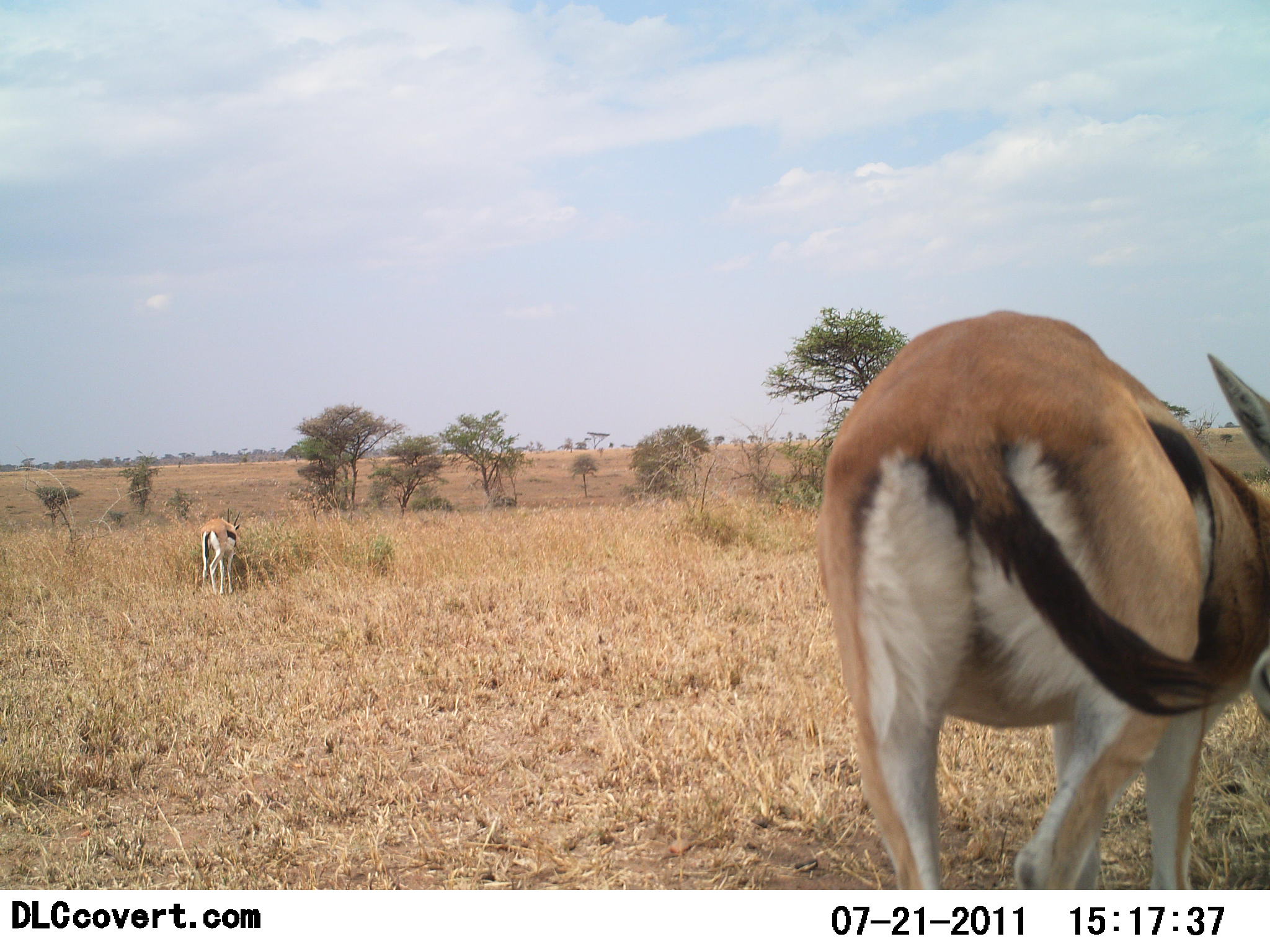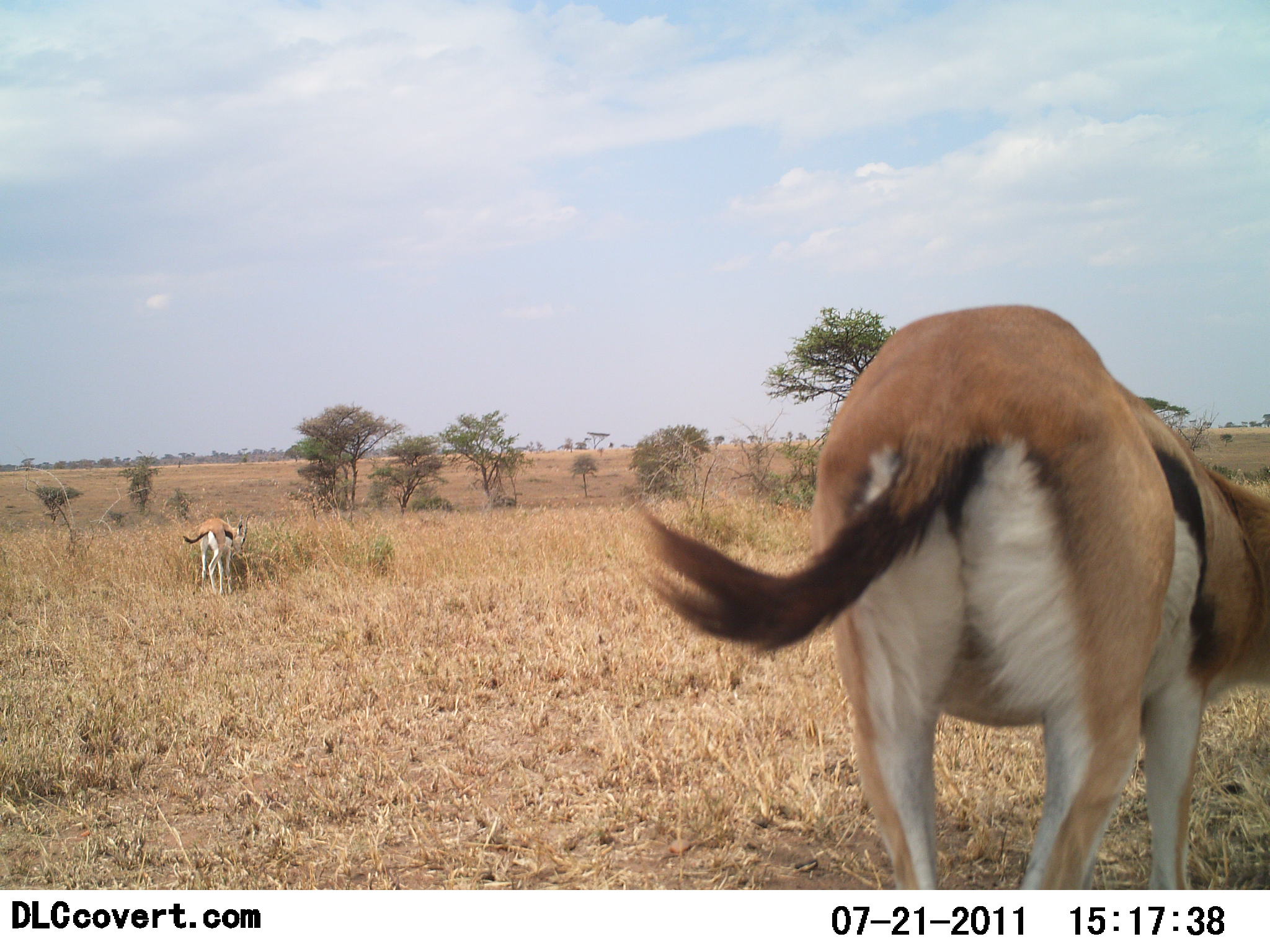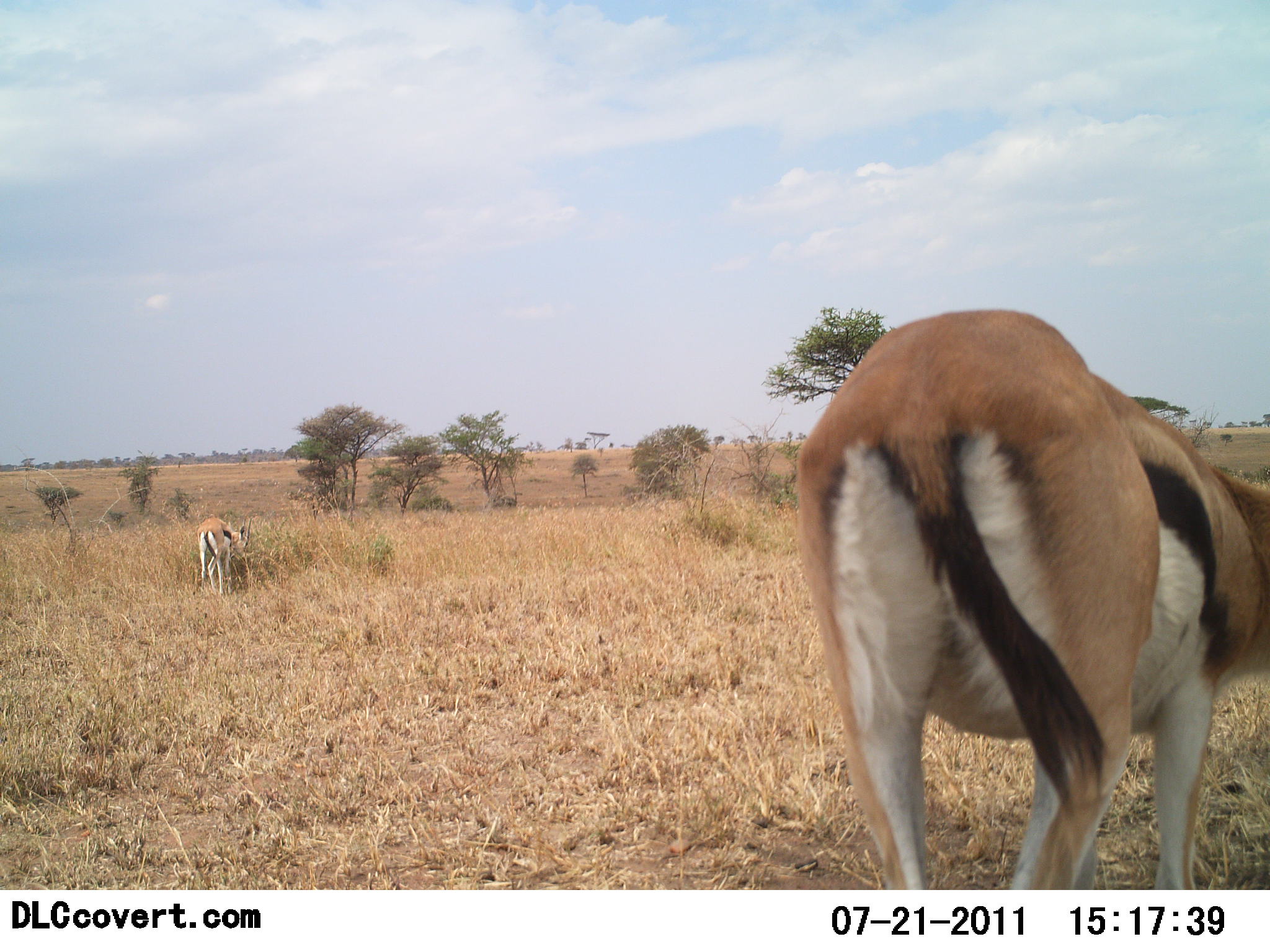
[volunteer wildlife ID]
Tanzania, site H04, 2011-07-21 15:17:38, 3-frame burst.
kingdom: Animalia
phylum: Chordata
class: Mammalia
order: Artiodactyla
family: Bovidae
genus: Eudorcas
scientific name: Eudorcas thomsonii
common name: thomson's gazelle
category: gazellethomsons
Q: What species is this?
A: Gazellethomsons (thomson's gazelle) (Eudorcas thomsonii).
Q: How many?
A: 2.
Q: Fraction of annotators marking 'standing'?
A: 38%.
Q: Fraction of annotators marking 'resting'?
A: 0%.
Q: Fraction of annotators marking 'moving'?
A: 0%.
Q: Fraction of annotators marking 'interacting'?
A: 0%.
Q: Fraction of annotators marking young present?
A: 0%.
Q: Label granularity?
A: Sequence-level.